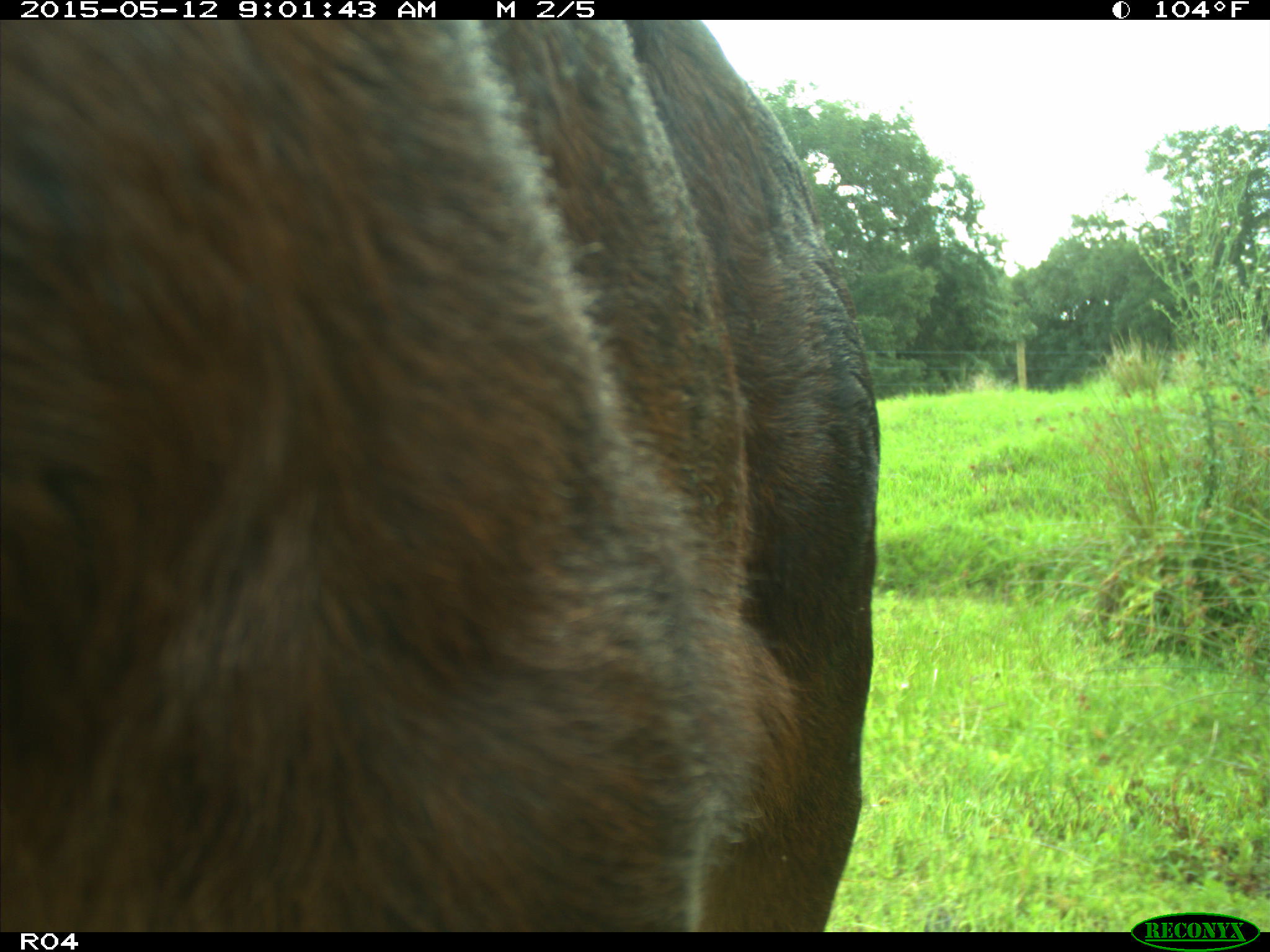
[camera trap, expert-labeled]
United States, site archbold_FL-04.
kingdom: Animalia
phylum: Chordata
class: Mammalia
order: Artiodactyla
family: Bovidae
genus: Bos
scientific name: Bos taurus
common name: domestic cow